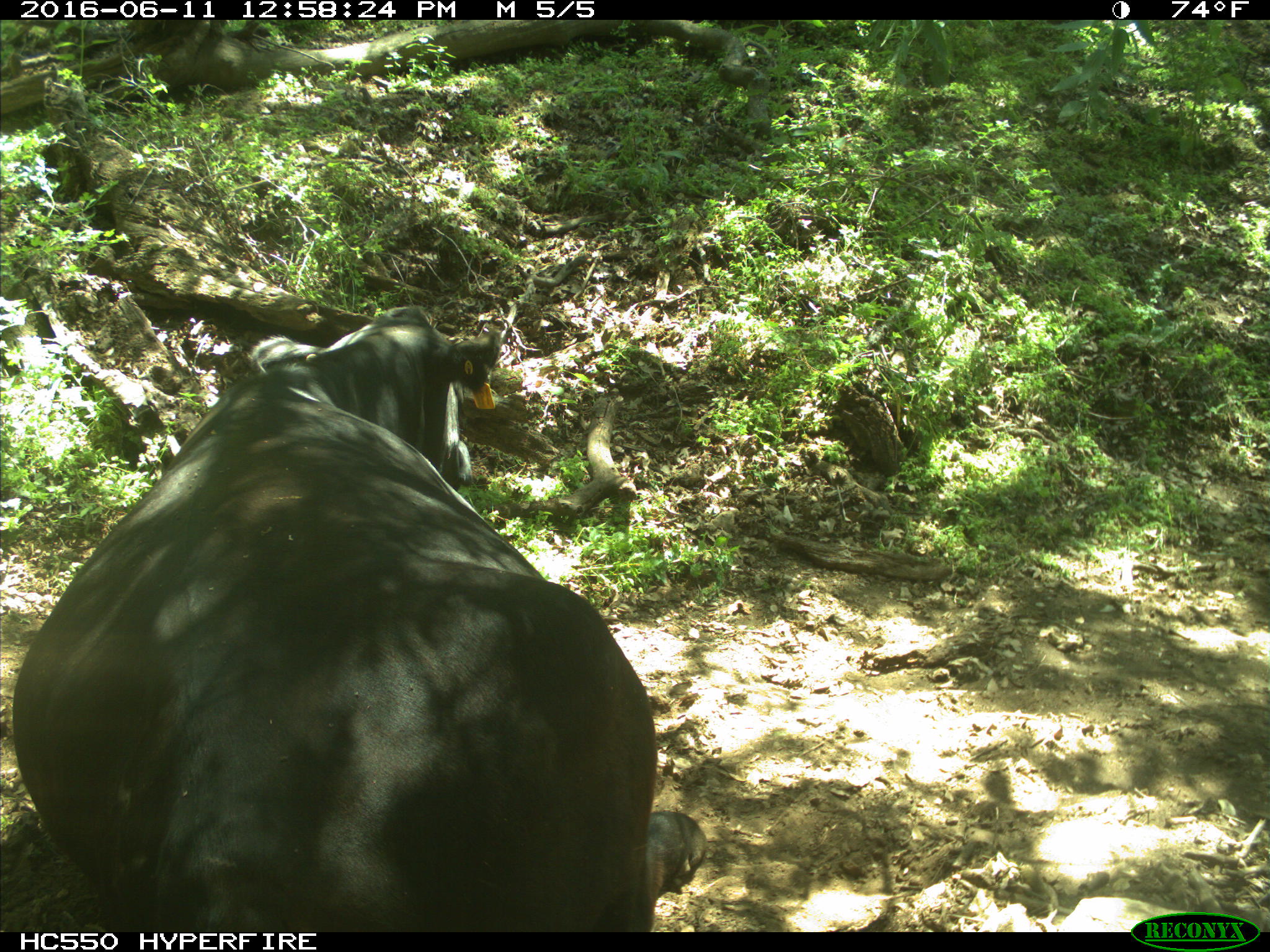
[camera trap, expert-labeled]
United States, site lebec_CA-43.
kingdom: Animalia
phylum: Chordata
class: Mammalia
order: Artiodactyla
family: Bovidae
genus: Bos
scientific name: Bos taurus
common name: domestic cow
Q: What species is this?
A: Bos taurus (domestic cow).